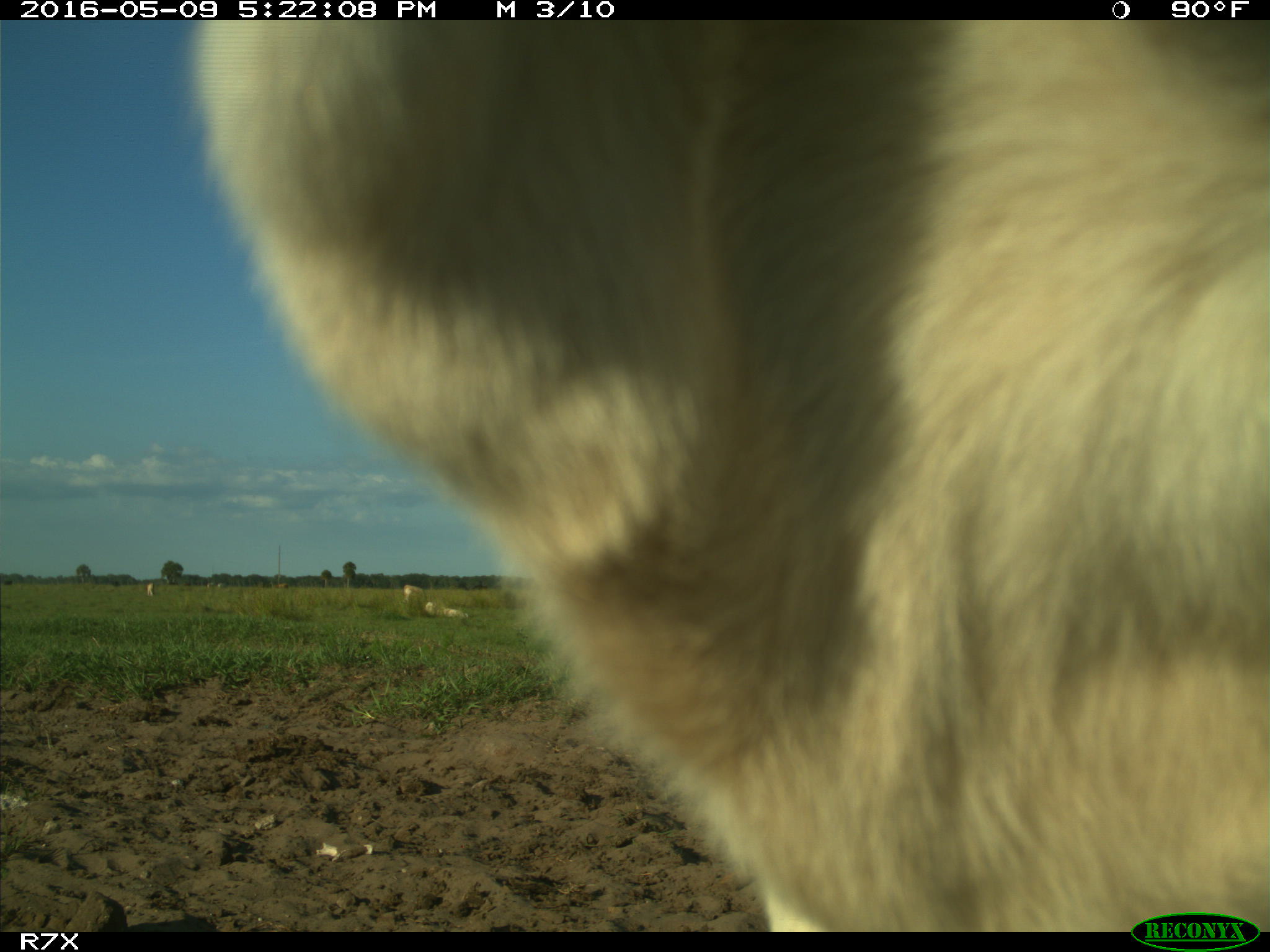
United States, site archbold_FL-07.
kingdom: Animalia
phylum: Chordata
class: Mammalia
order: Artiodactyla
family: Bovidae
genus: Bos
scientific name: Bos taurus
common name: domestic cow